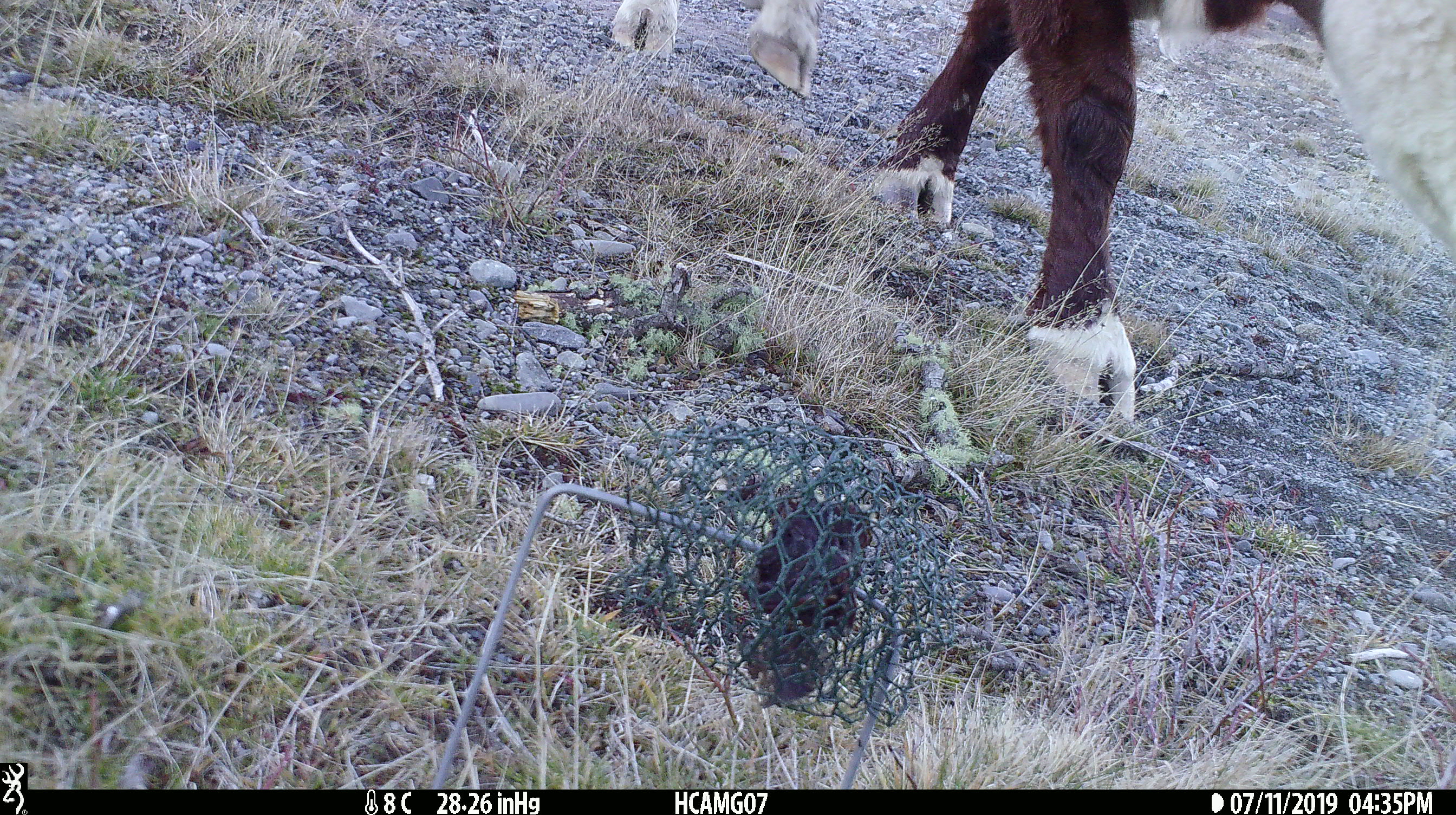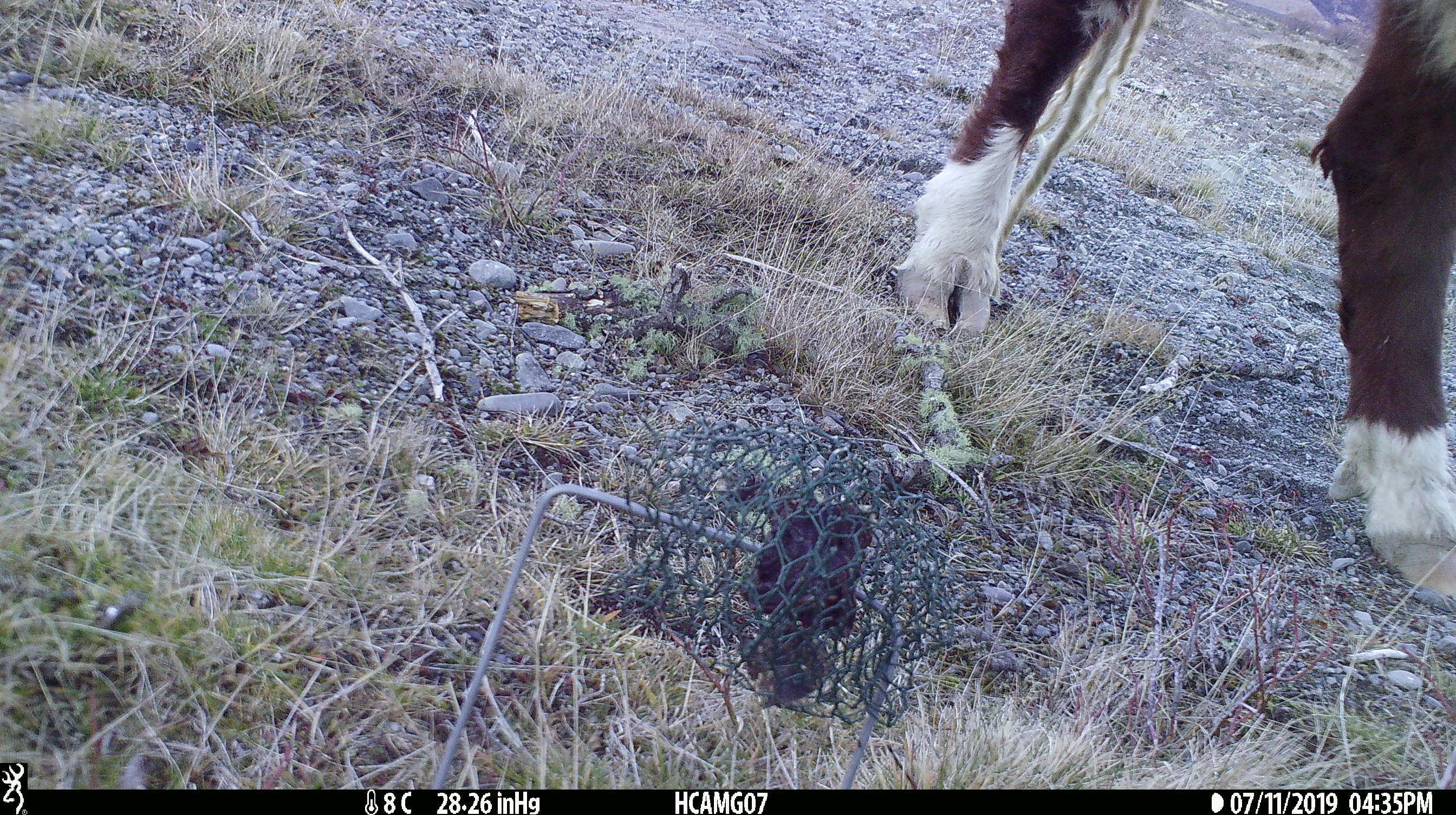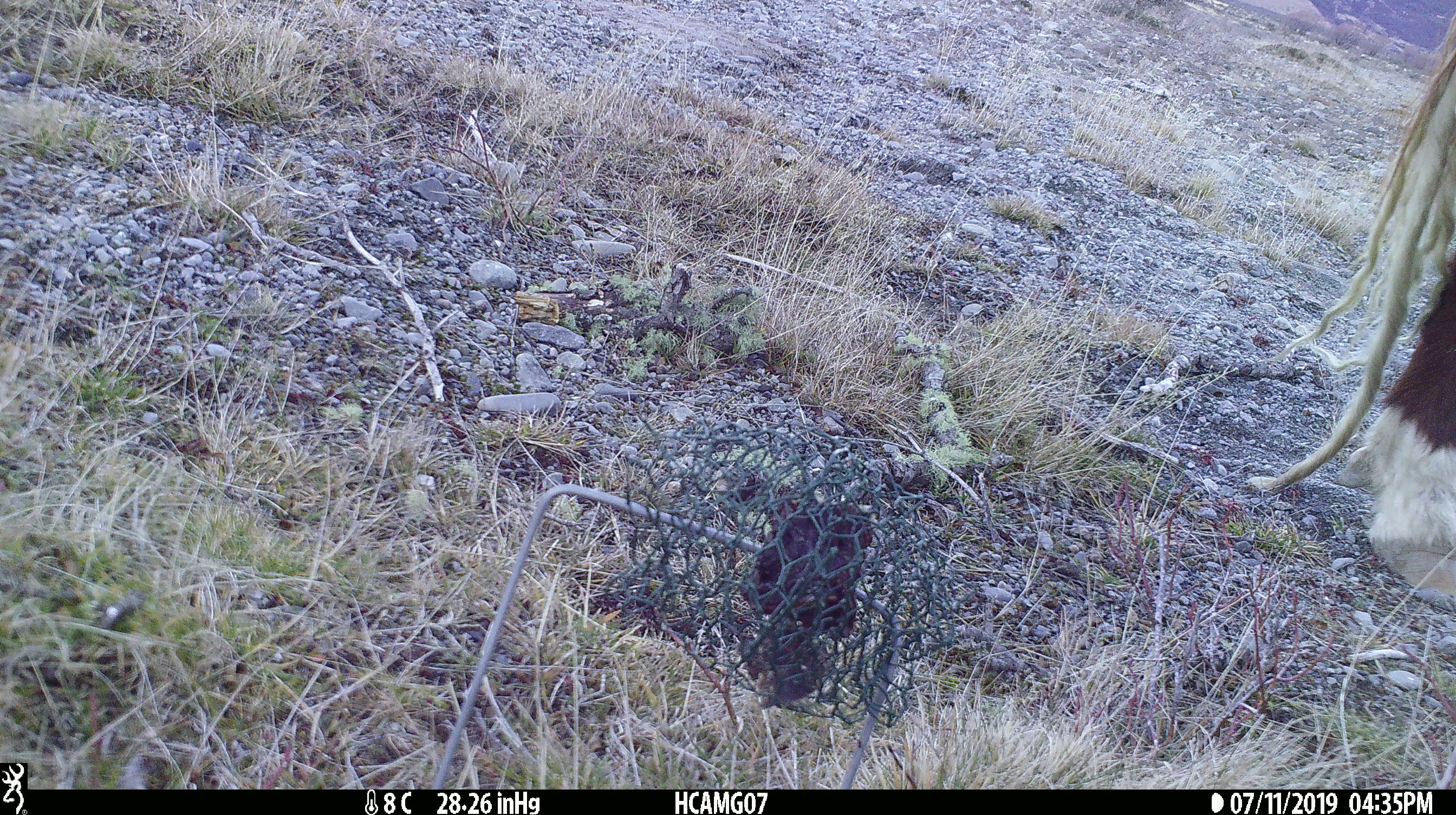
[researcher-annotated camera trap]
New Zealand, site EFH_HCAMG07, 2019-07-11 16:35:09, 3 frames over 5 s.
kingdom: Animalia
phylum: Chordata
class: Mammalia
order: Artiodactyla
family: Bovidae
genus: Bos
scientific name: Bos taurus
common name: domestic cow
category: cow